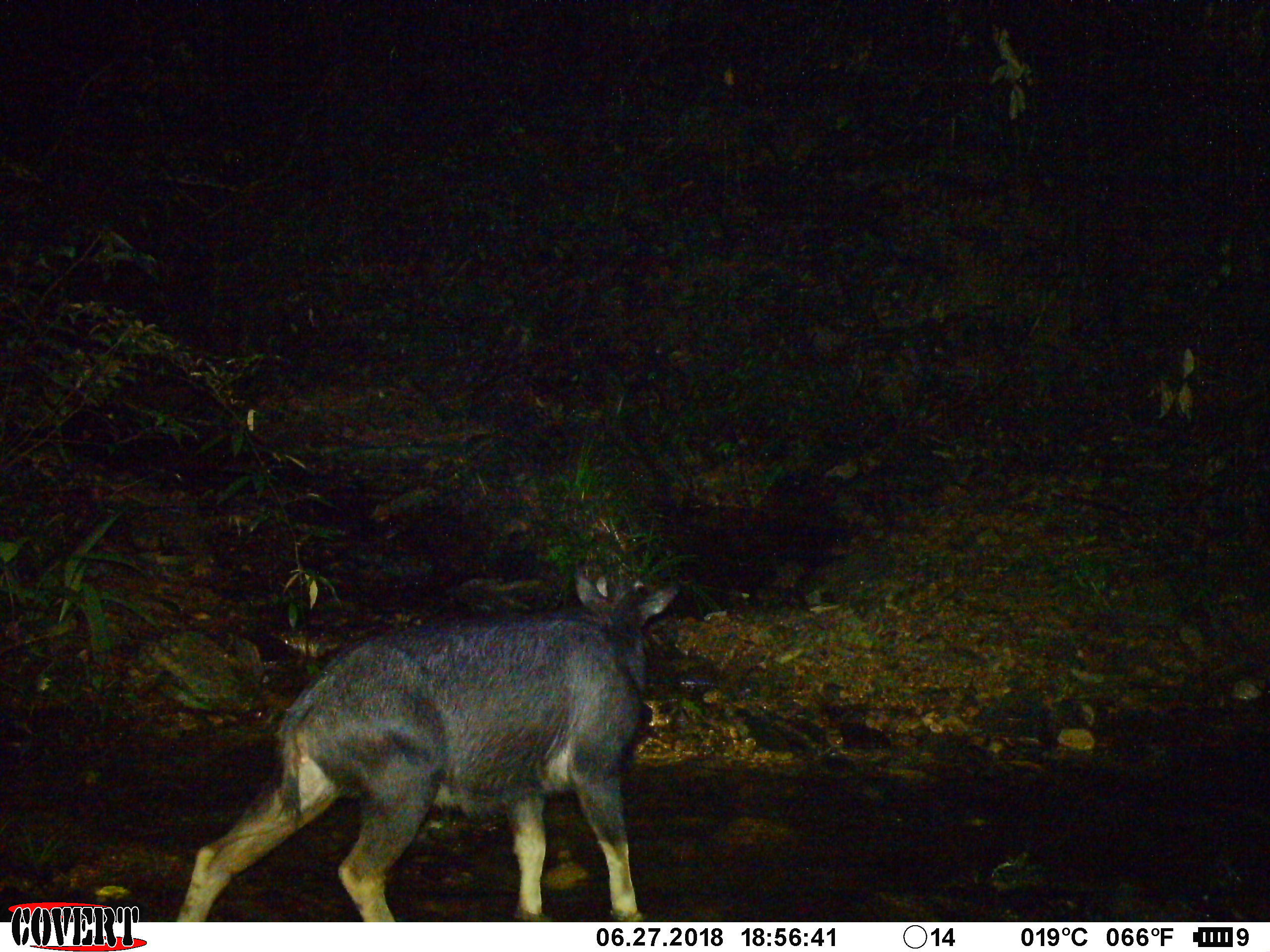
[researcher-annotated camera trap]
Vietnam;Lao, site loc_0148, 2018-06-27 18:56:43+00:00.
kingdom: Animalia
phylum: Chordata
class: Mammalia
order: Artiodactyla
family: Bovidae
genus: Capricornis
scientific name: Capricornis sumatraensis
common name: chinese serow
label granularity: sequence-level